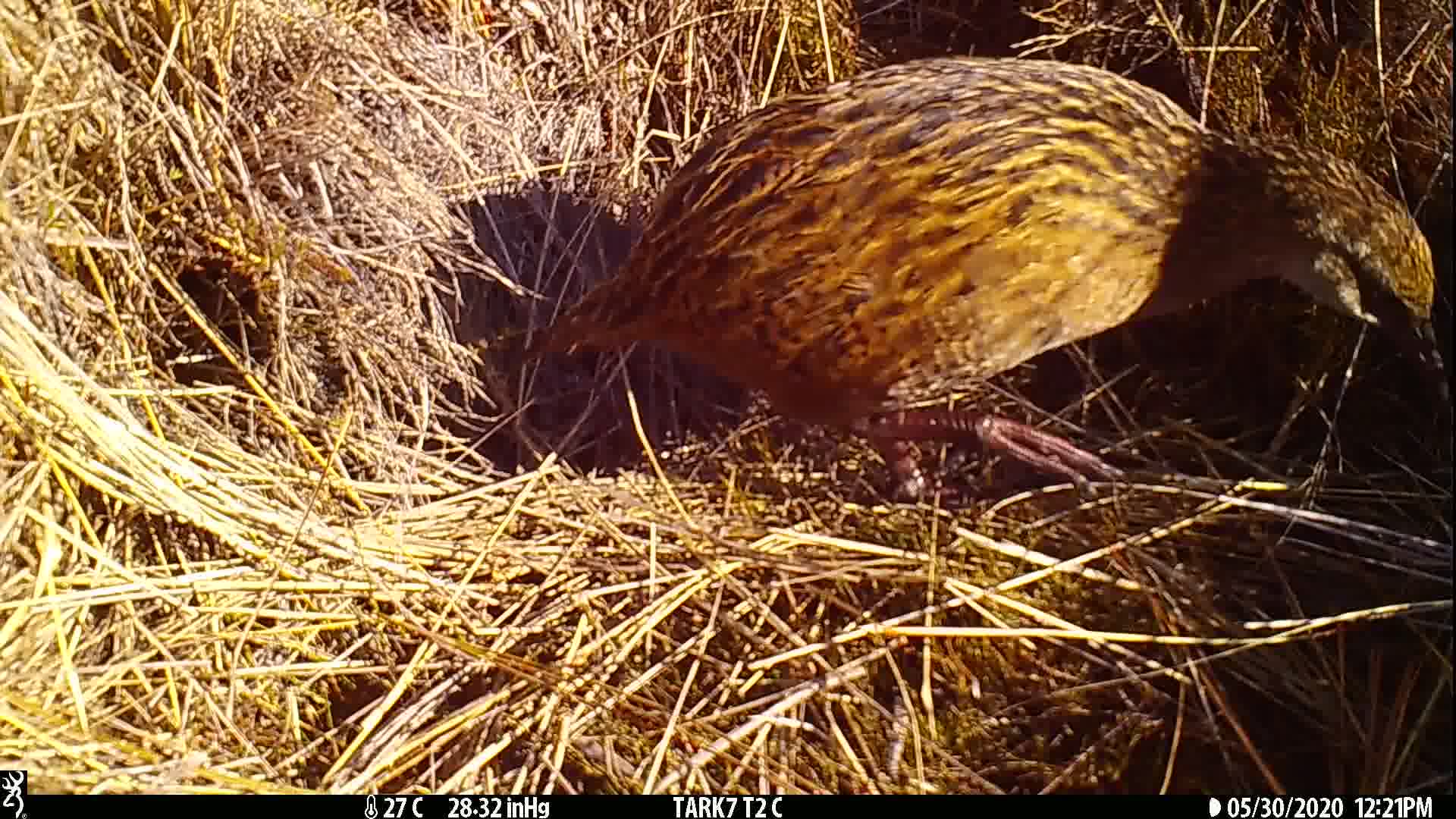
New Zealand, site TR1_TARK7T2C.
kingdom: Animalia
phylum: Chordata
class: Aves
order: Gruiformes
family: Rallidae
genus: Gallirallus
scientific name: Gallirallus australis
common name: weka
Weka (Gallirallus australis).